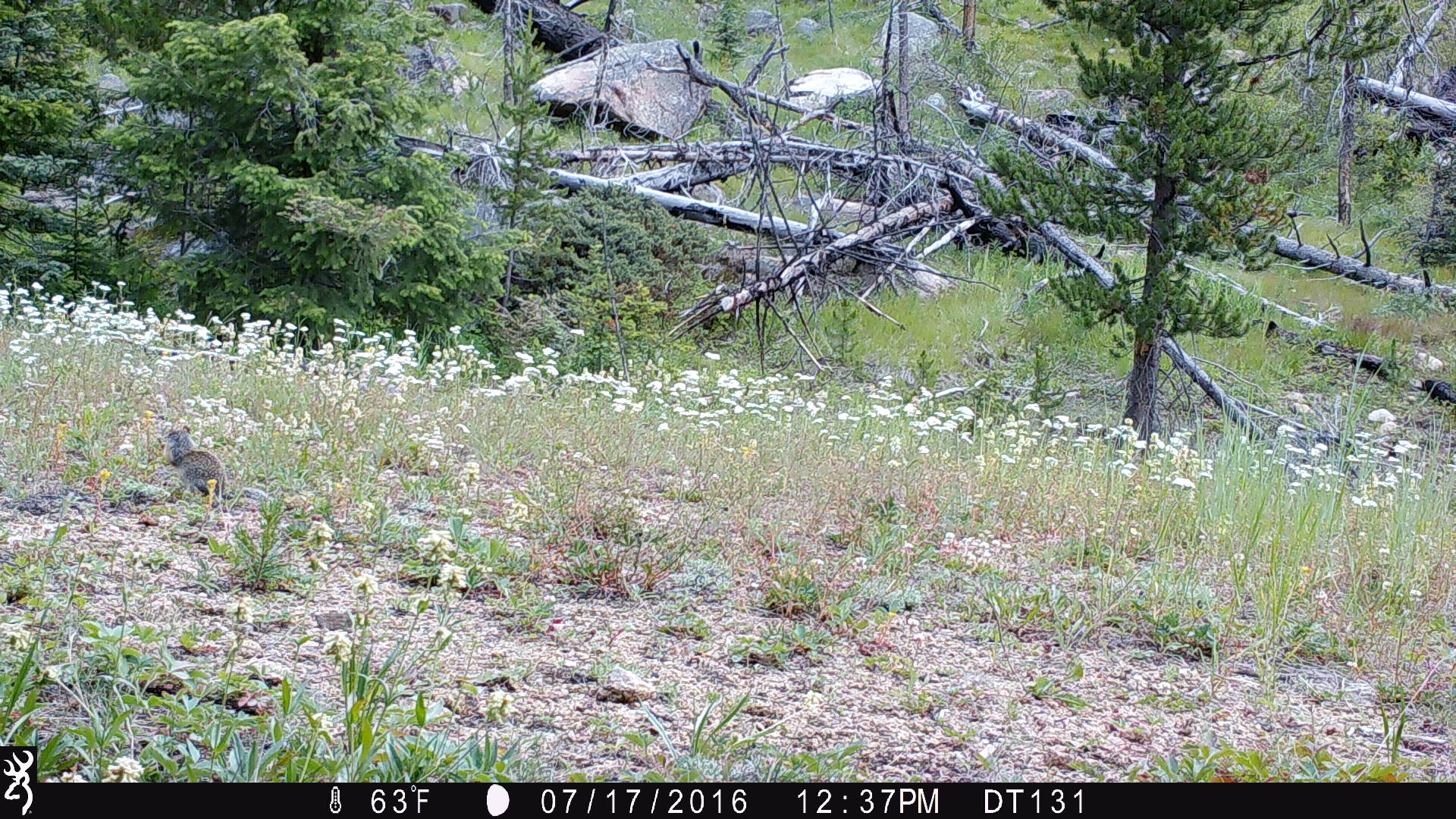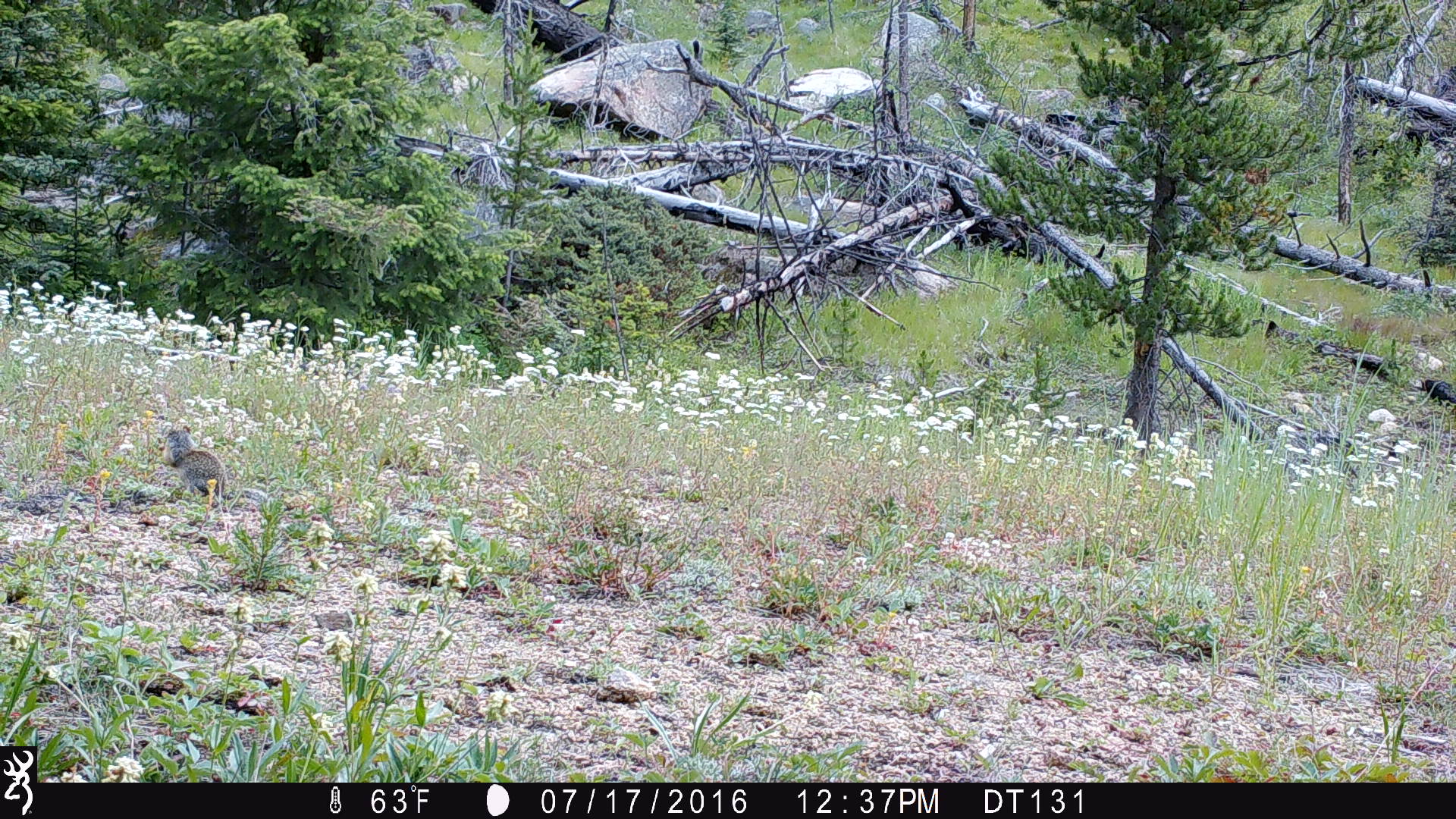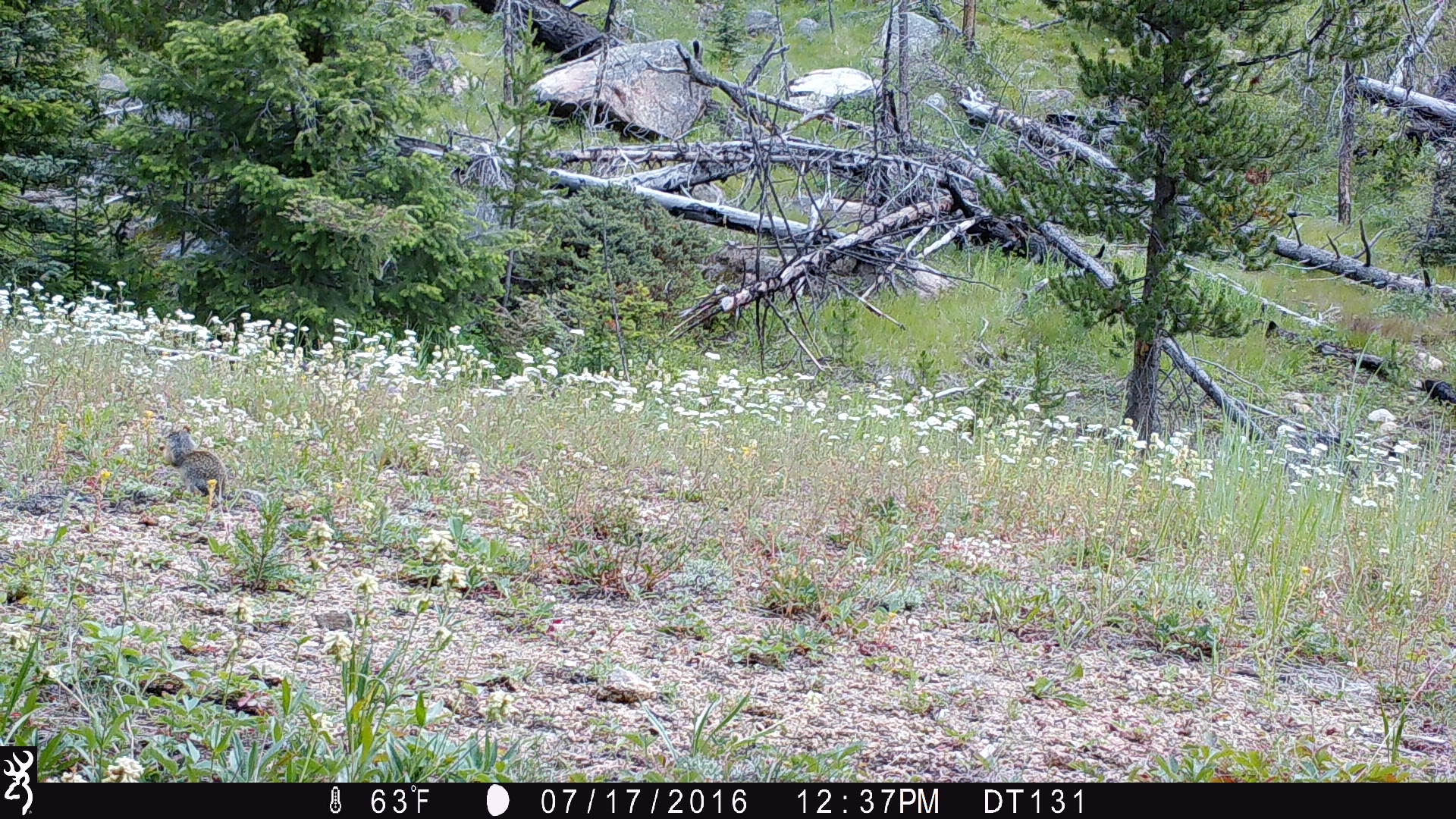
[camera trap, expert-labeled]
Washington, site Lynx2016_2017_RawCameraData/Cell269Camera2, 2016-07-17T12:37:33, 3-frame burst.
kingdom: Animalia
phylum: Chordata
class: Mammalia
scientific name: Mammalia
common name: small mammal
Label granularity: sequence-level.